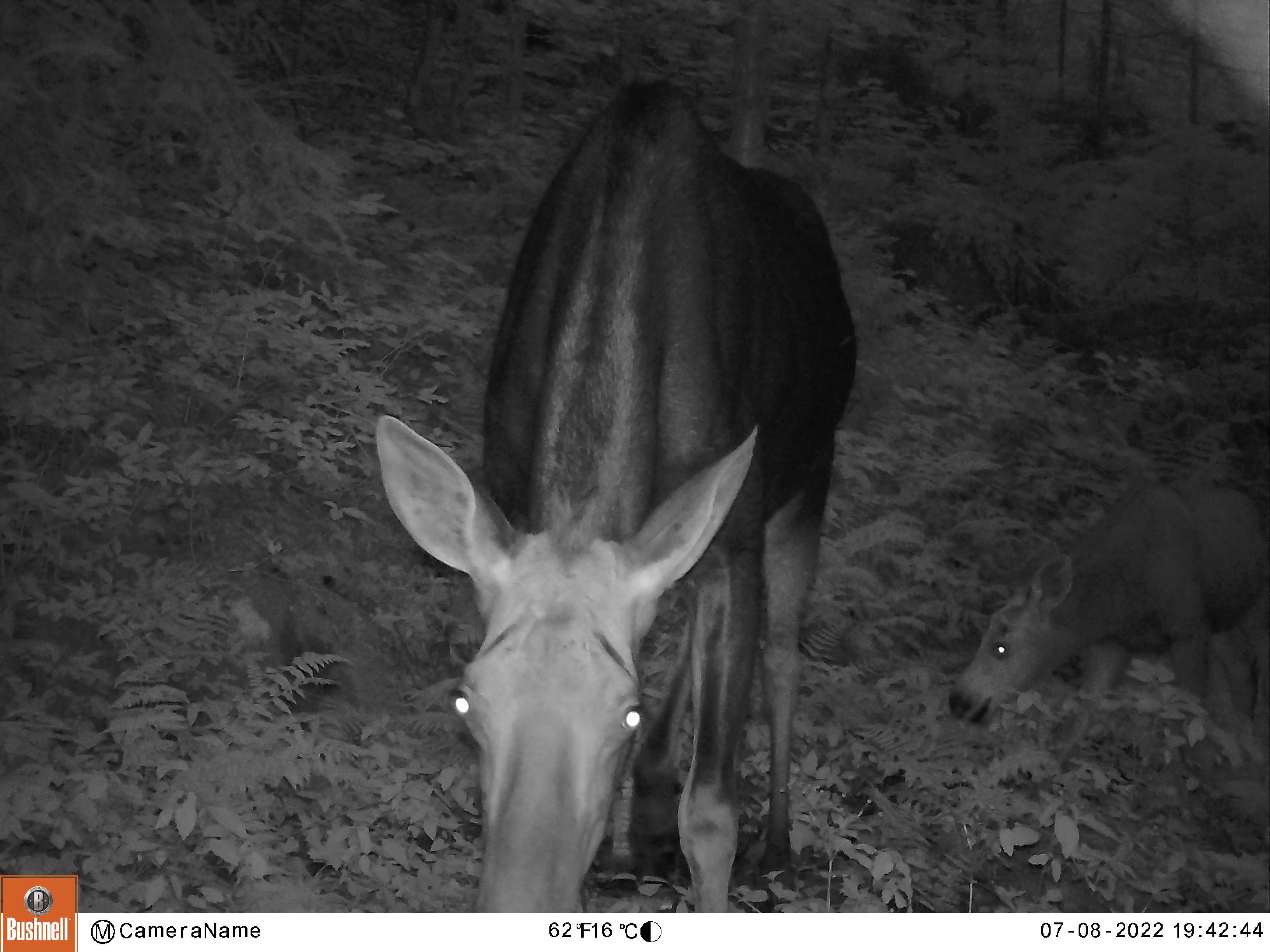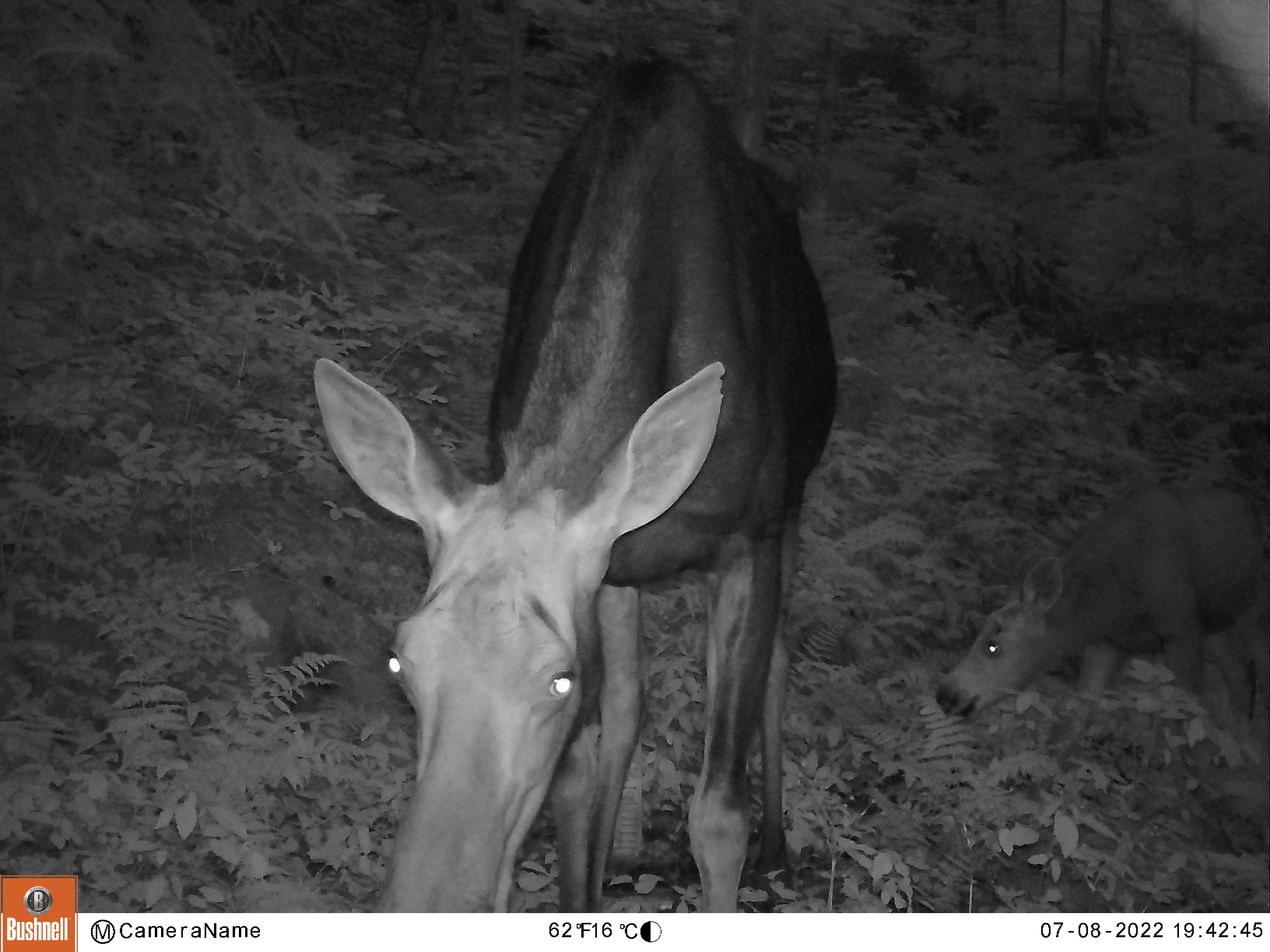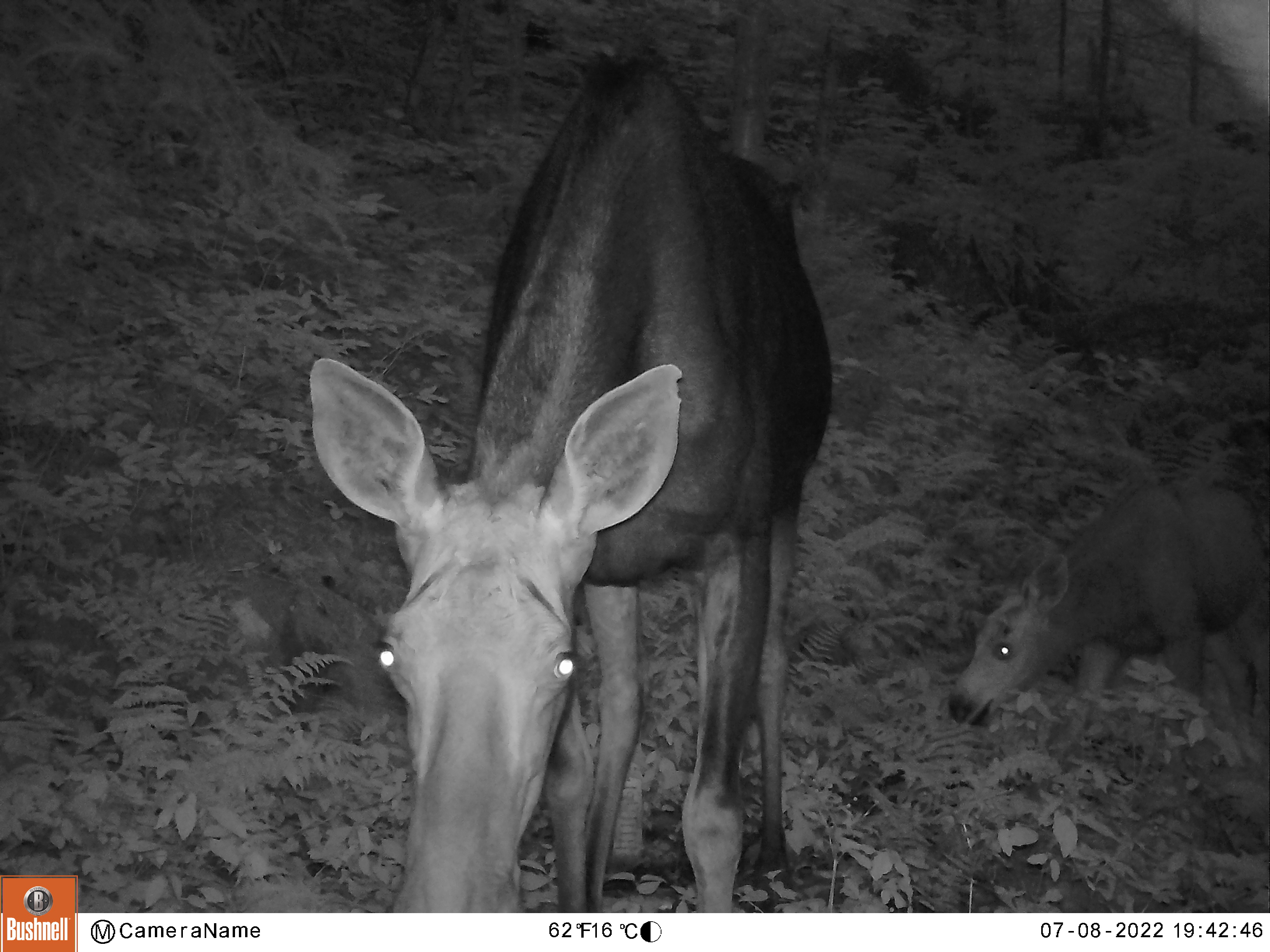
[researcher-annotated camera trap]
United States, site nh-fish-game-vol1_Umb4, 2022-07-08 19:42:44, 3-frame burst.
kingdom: Animalia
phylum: Chordata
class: Mammalia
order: Artiodactyla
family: Cervidae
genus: Alces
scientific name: Alces alces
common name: moose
Moose (Alces alces).